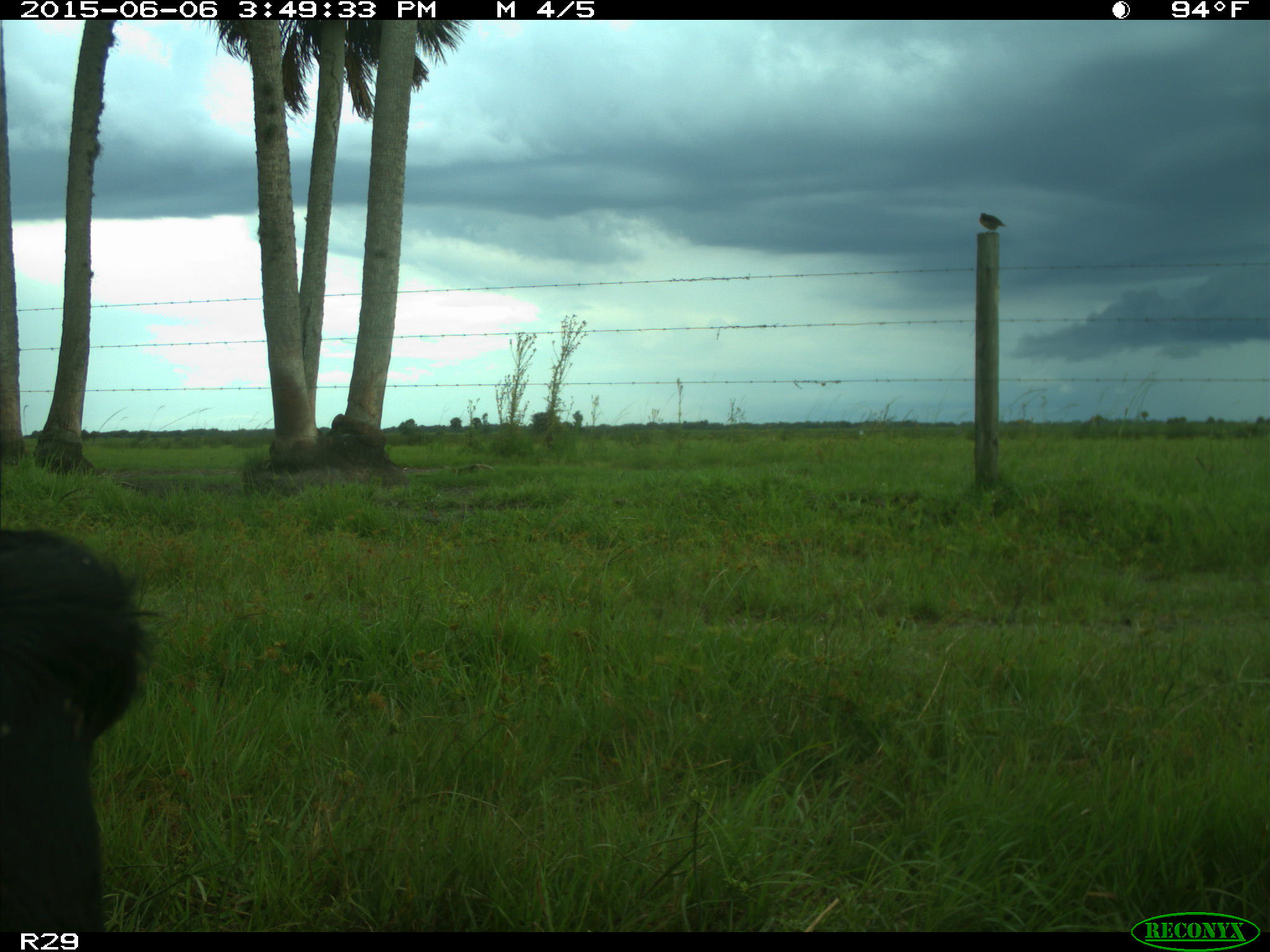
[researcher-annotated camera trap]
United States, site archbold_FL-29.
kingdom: Animalia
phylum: Chordata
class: Mammalia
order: Artiodactyla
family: Bovidae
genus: Bos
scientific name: Bos taurus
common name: domestic cow